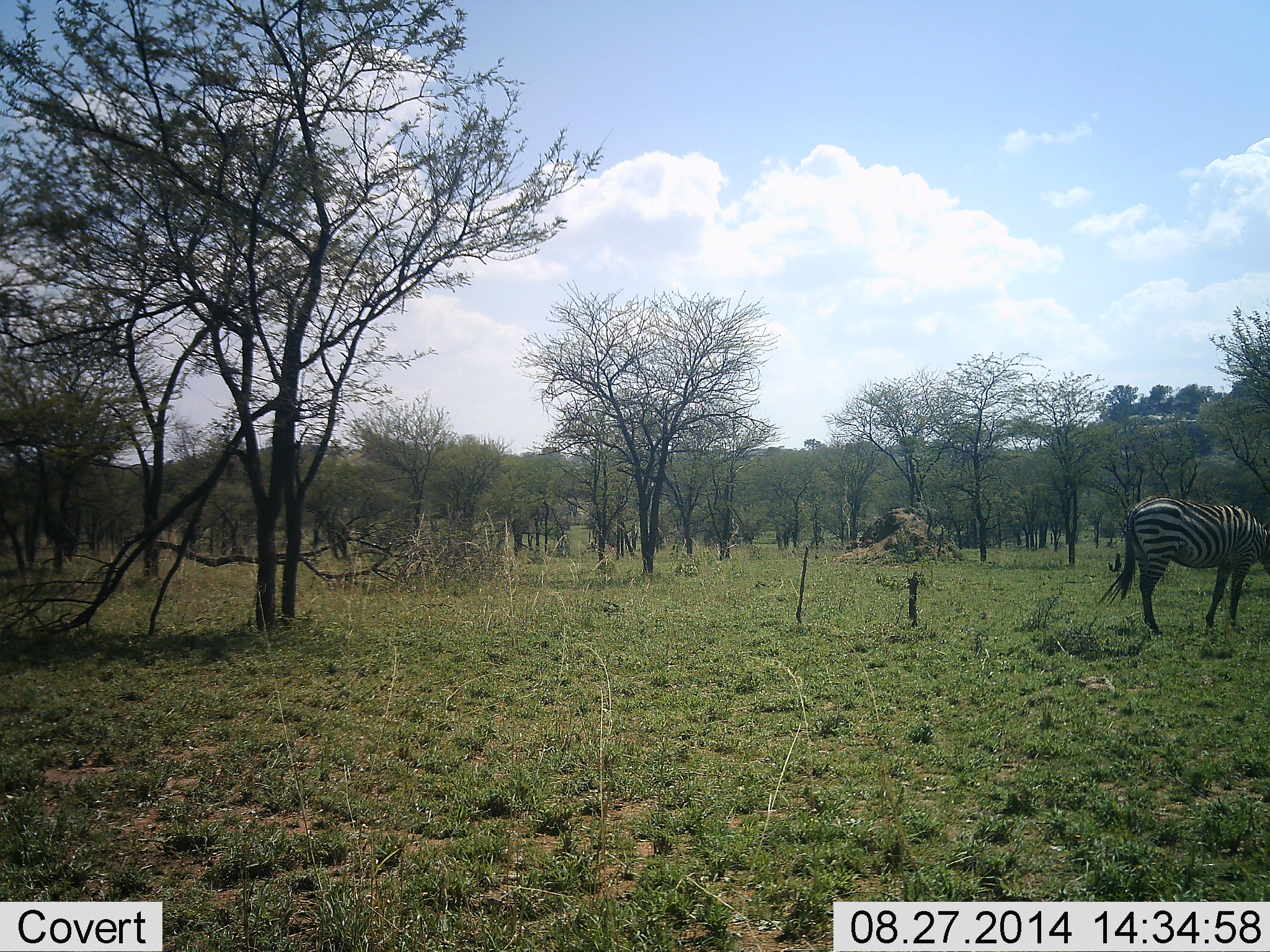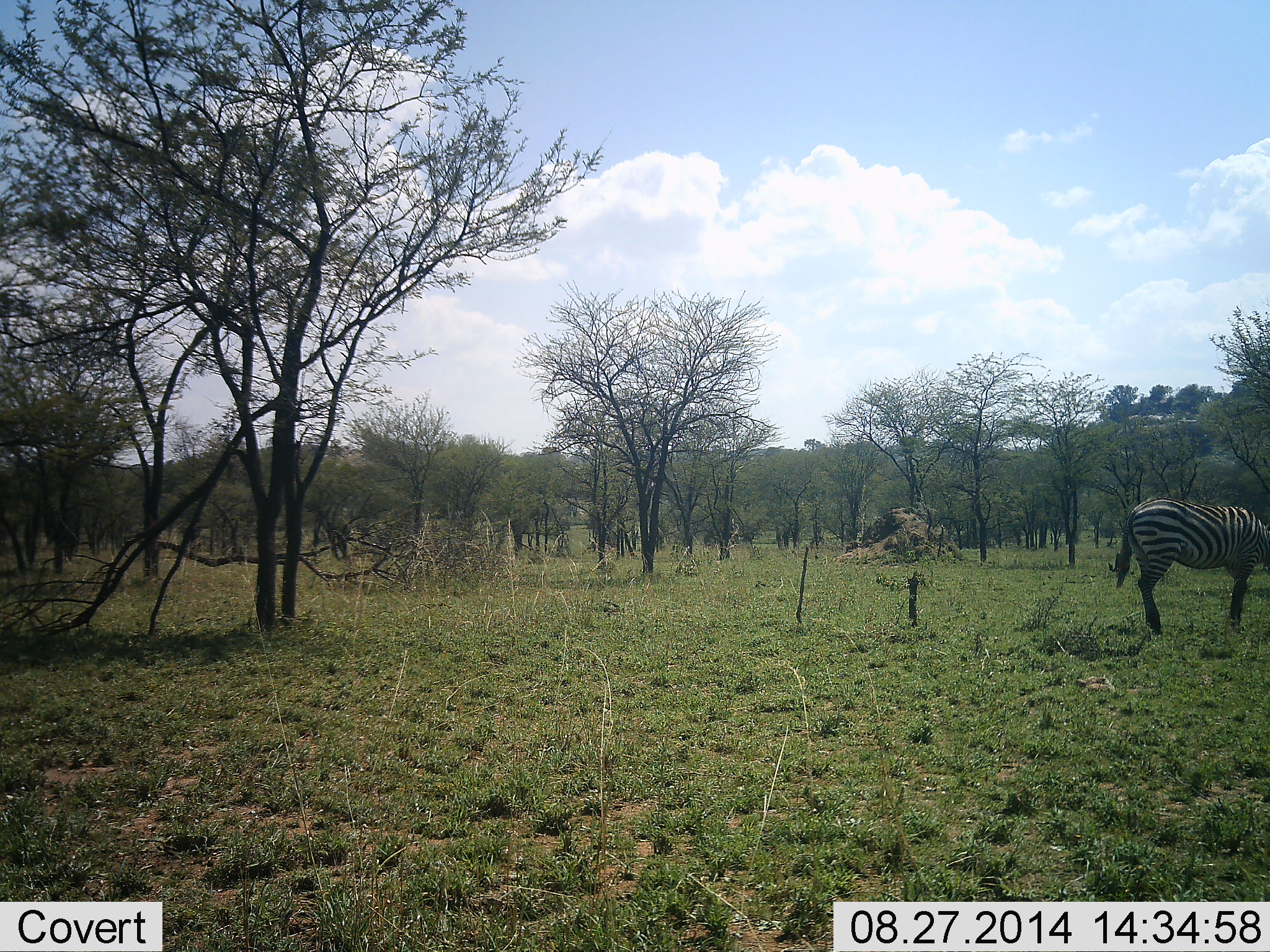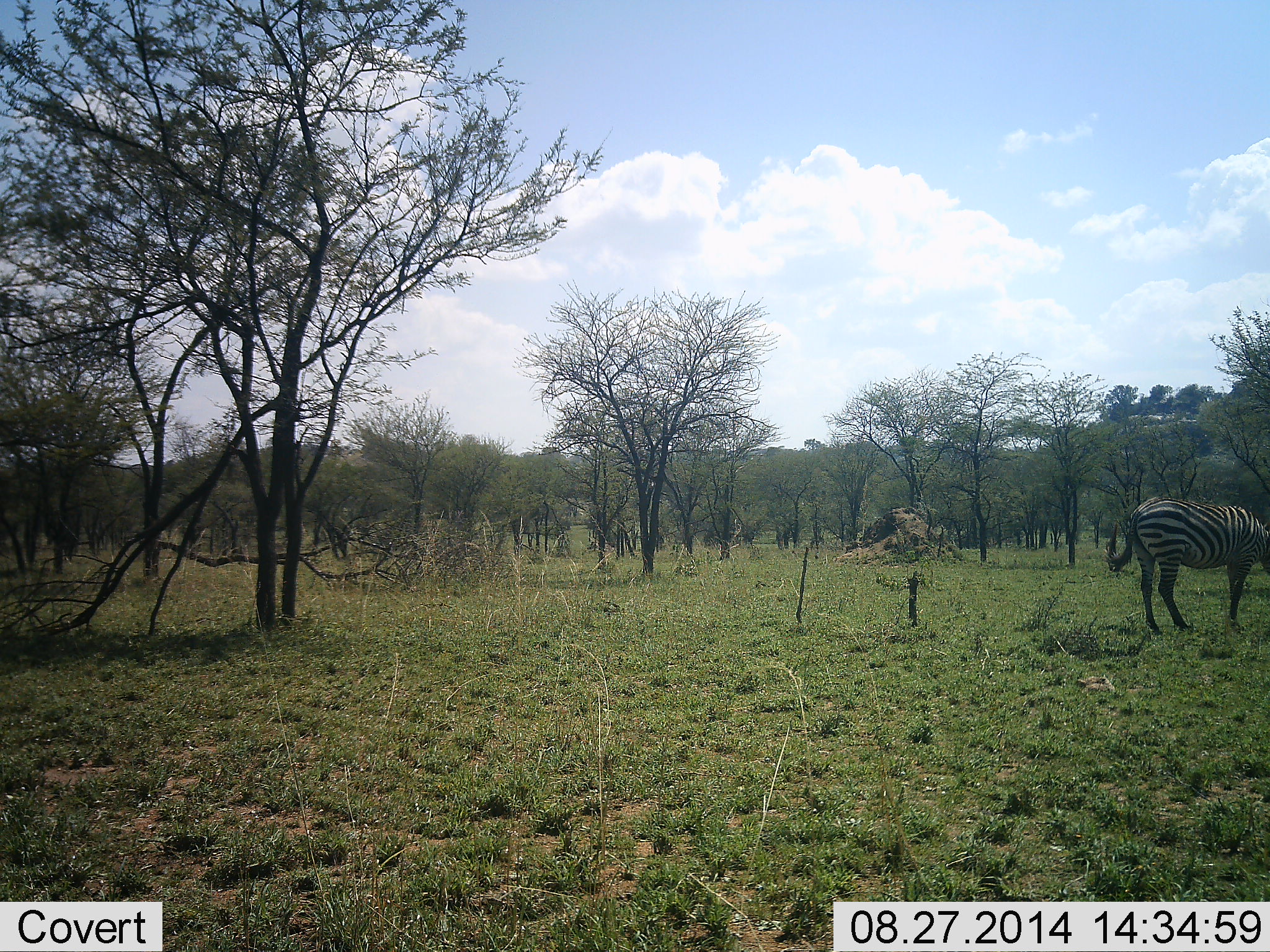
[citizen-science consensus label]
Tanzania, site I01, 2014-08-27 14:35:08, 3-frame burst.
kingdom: Animalia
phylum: Chordata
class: Mammalia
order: Perissodactyla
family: Equidae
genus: Equus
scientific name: Equus quagga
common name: plains zebra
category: zebra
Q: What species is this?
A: Zebra (plains zebra) (Equus quagga).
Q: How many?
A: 1.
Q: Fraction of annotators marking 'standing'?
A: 40%.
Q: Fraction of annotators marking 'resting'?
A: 0%.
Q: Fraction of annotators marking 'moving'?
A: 0%.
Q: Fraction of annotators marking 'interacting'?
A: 0%.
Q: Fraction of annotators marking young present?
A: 0%.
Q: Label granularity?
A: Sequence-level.